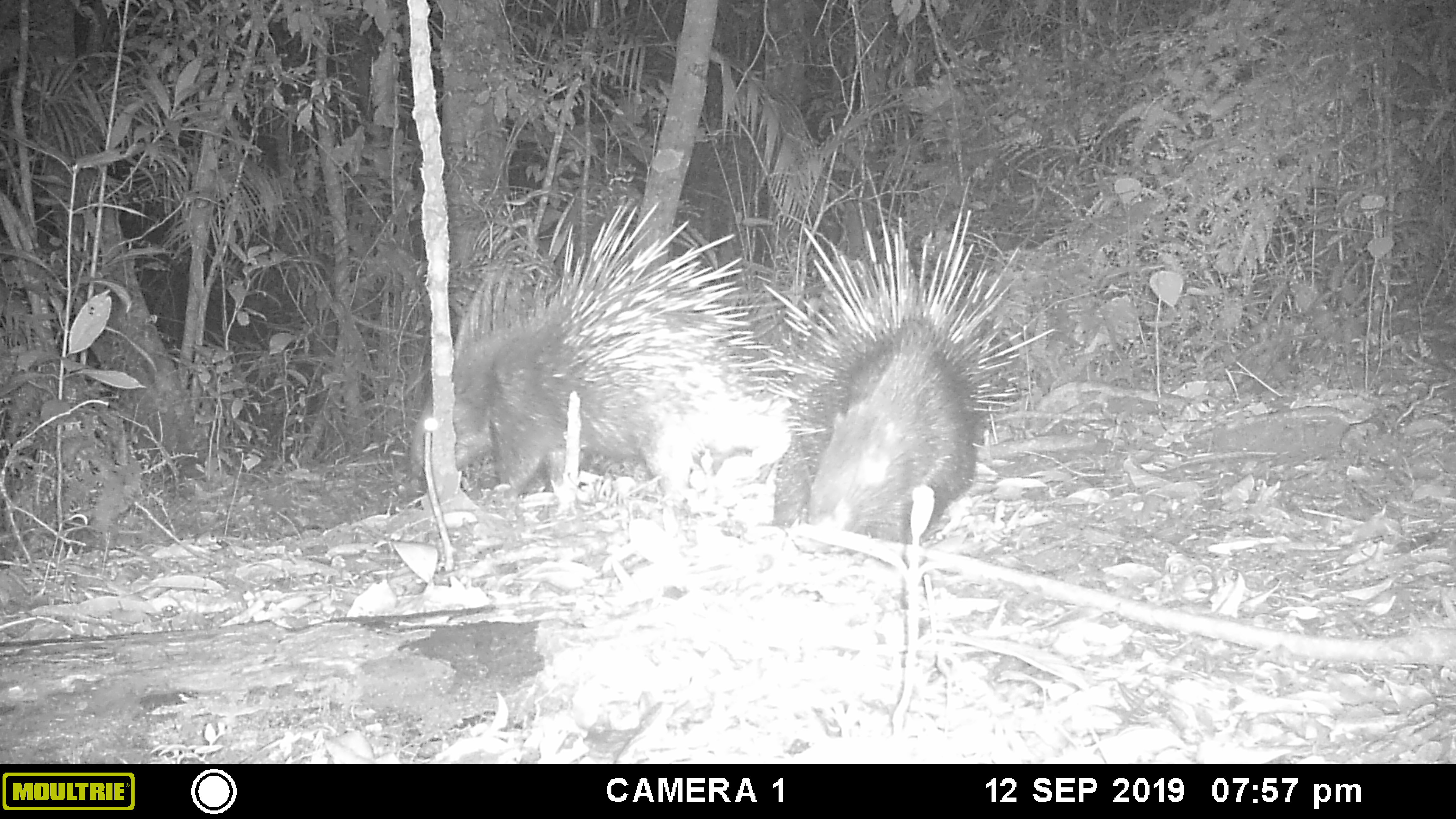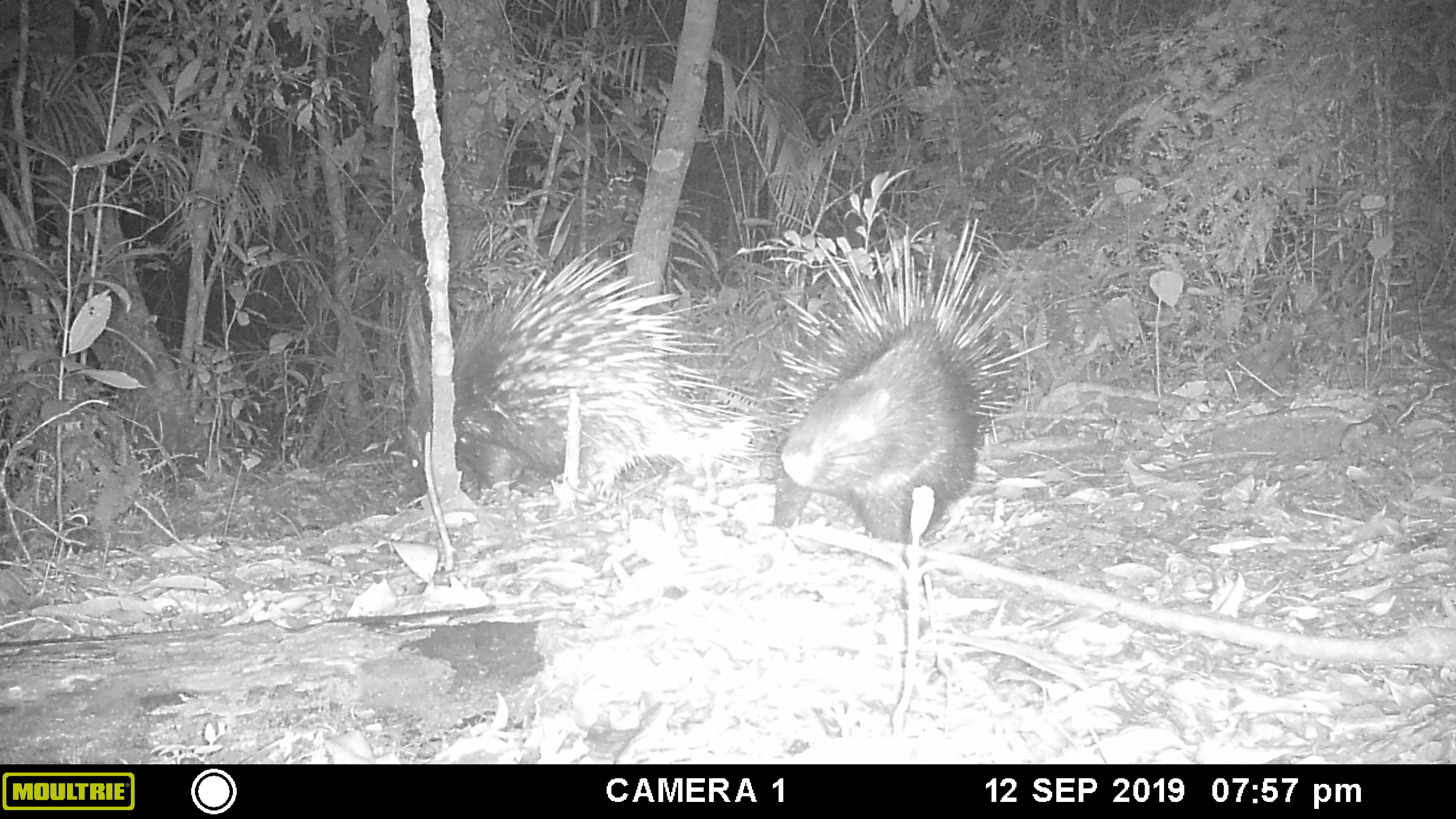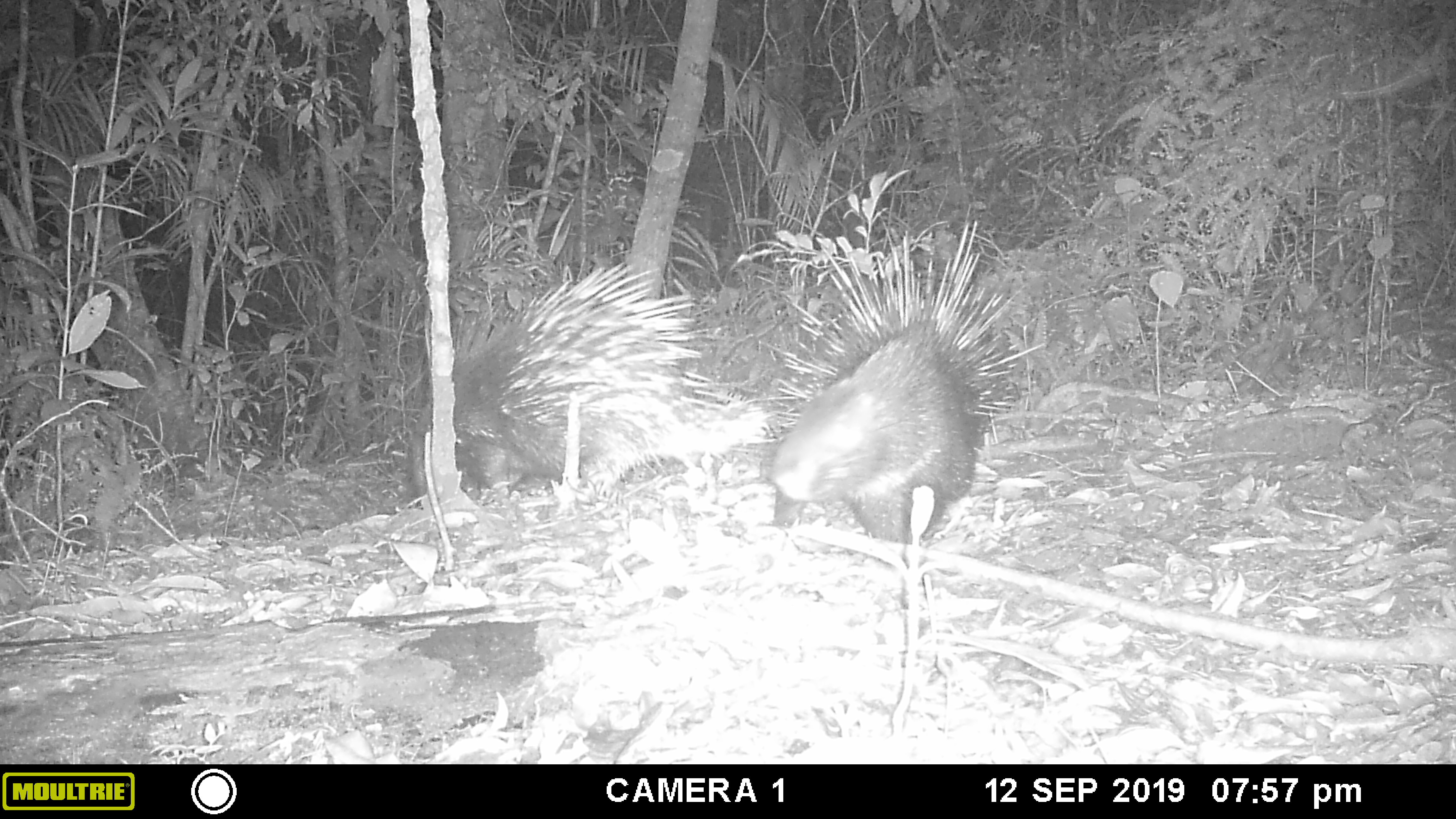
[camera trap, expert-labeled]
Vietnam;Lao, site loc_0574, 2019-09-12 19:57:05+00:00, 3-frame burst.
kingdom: Animalia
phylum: Chordata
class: Mammalia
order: Rodentia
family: Hystricidae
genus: Hystrix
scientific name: Hystrix brachyura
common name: malayan porcupine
Malayan porcupine (Hystrix brachyura). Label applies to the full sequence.